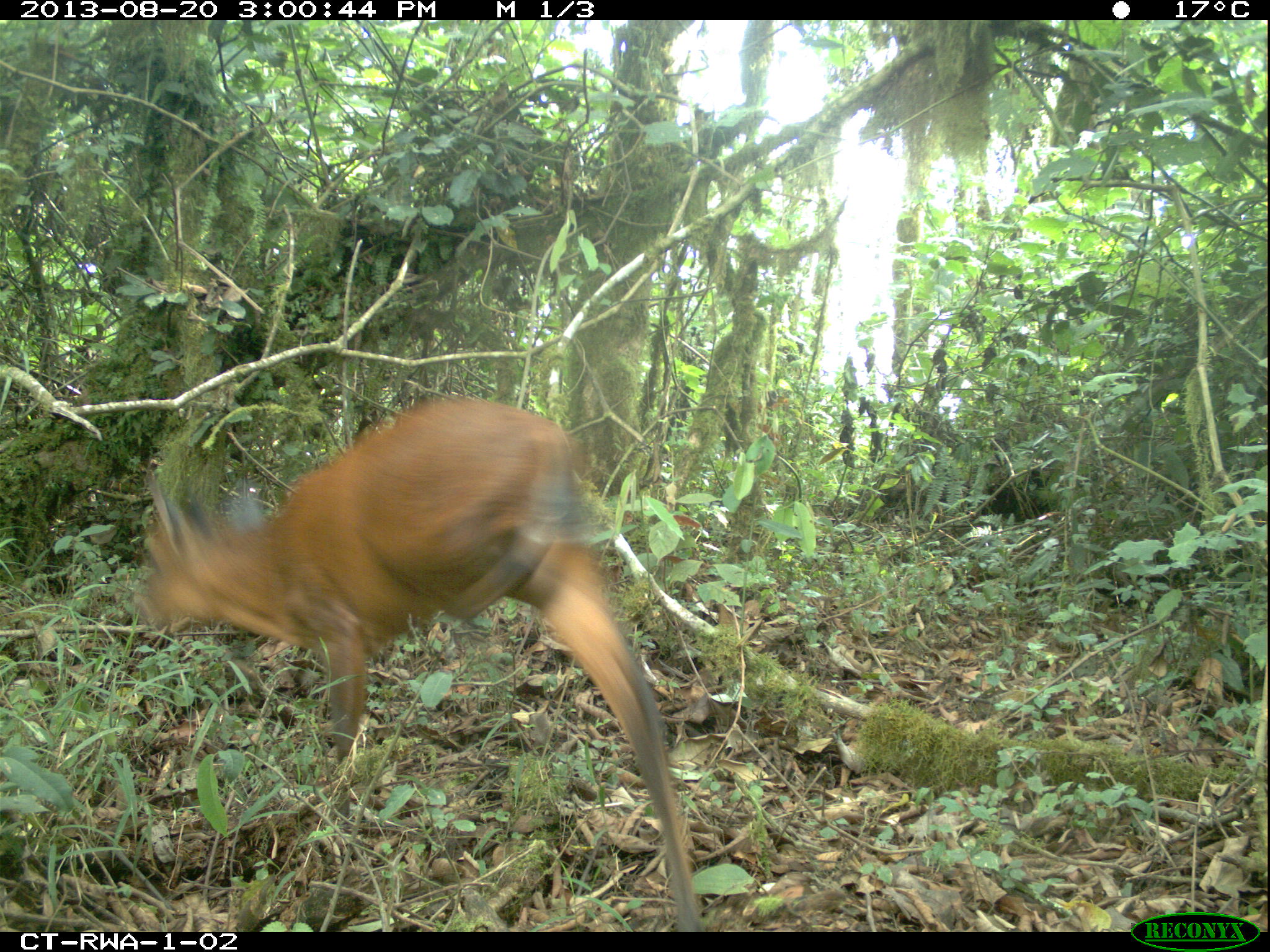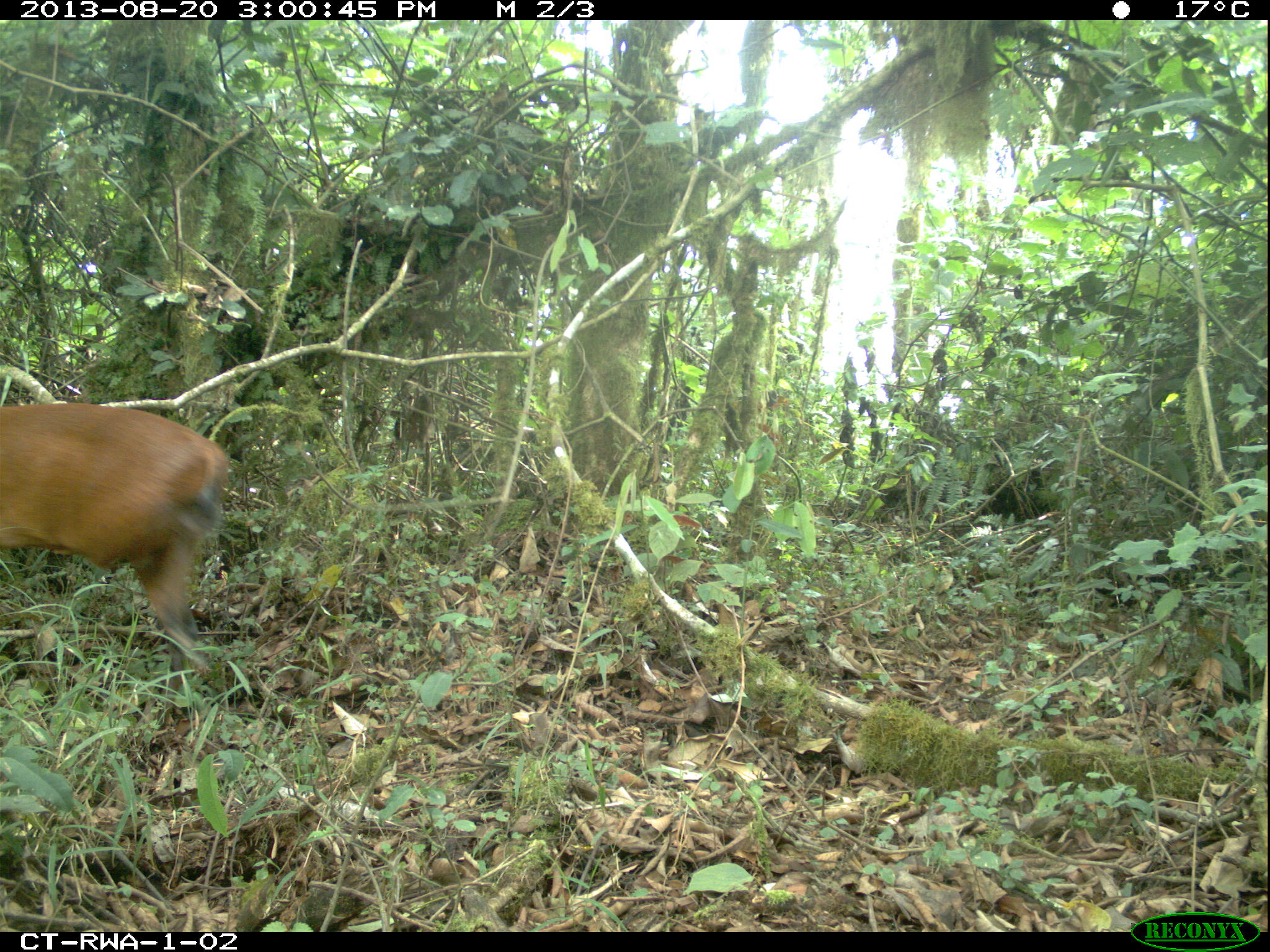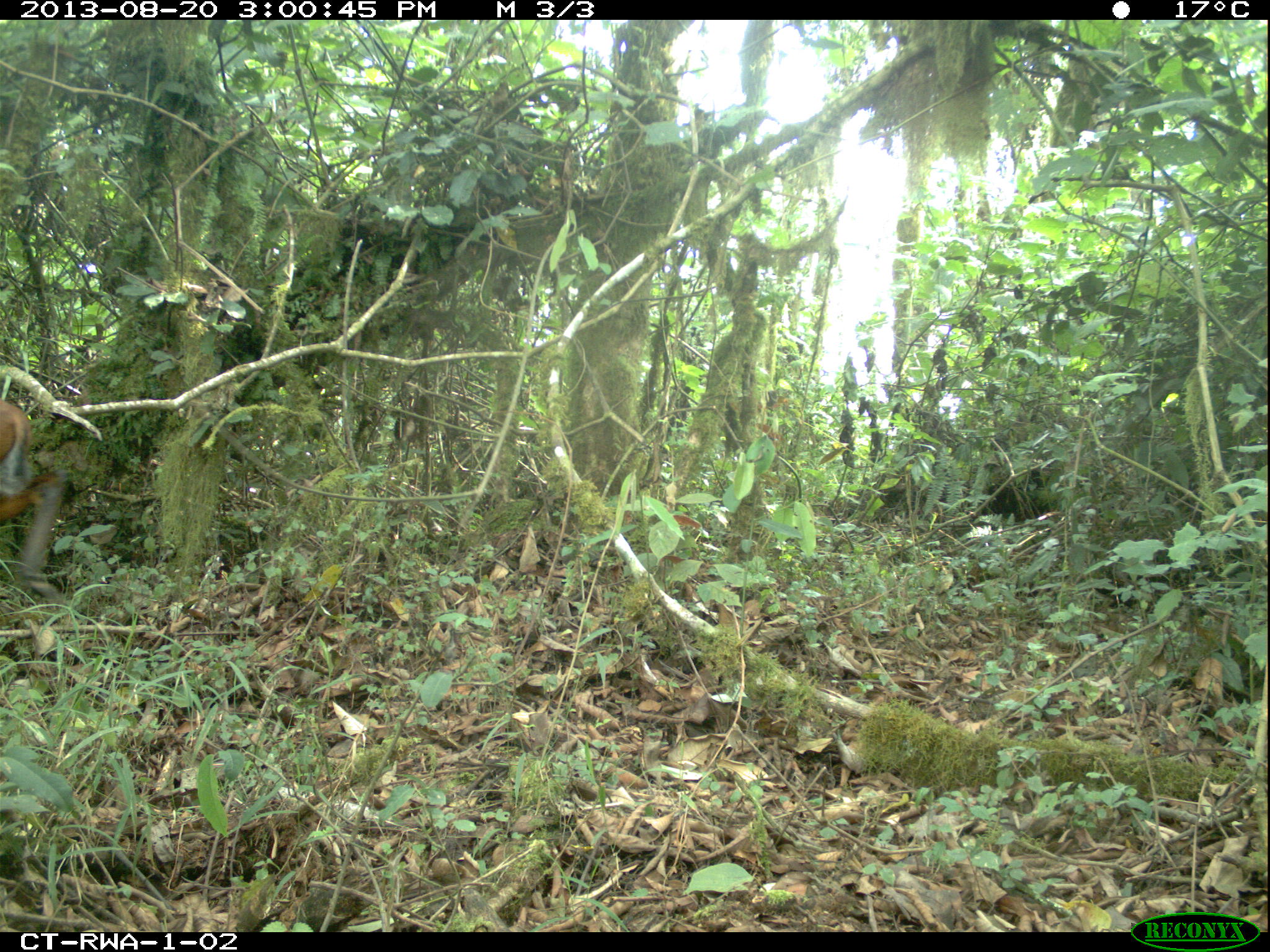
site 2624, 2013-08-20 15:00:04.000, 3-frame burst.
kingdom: Animalia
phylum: Chordata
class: Mammalia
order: Artiodactyla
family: Bovidae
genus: Cephalophus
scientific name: Cephalophus nigrifrons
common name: black-fronted duiker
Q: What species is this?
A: Cephalophus nigrifrons (black-fronted duiker).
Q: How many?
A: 1.